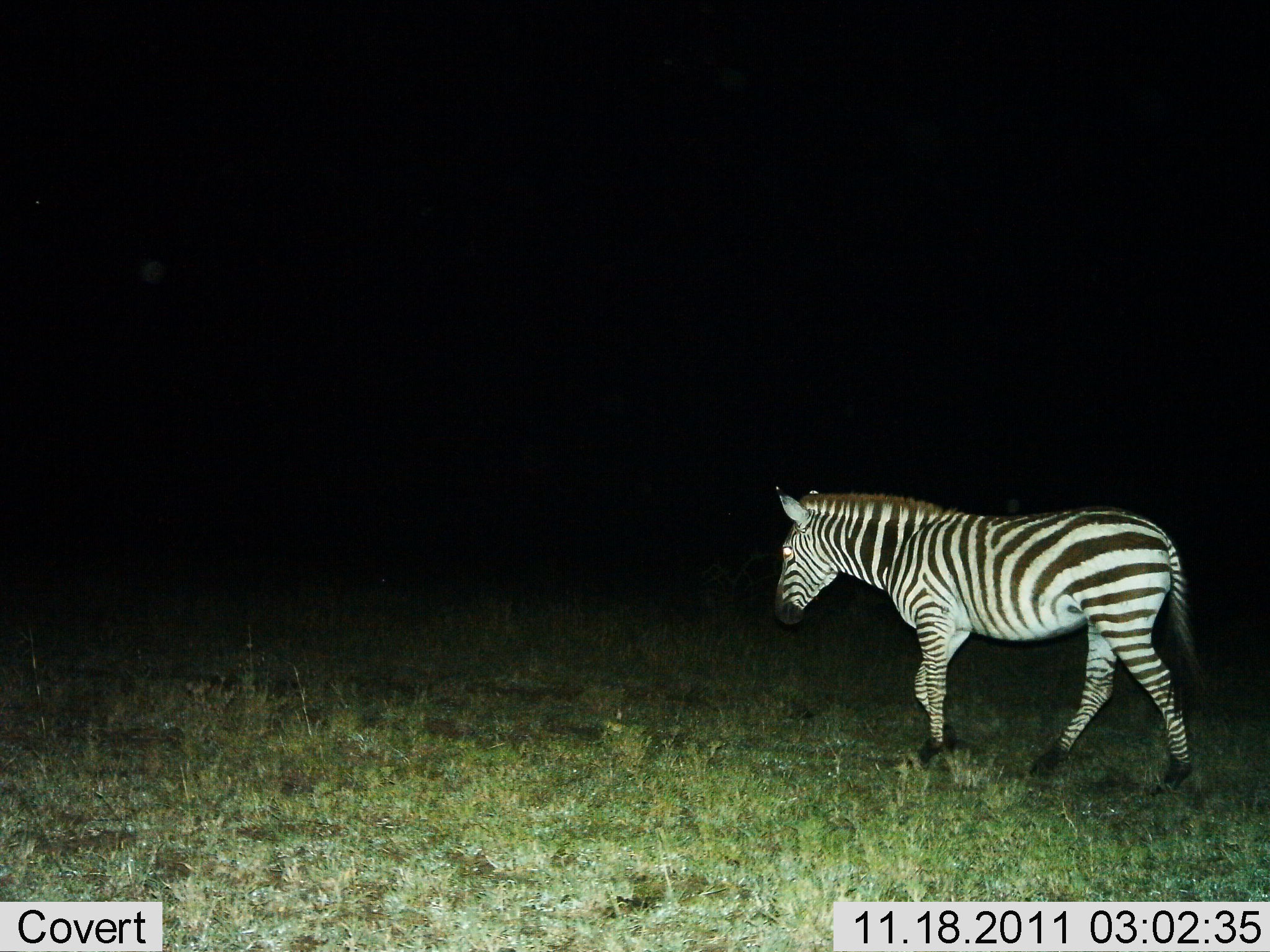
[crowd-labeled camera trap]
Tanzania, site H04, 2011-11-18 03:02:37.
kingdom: Animalia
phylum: Chordata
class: Mammalia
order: Perissodactyla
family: Equidae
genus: Equus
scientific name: Equus quagga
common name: plains zebra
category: zebra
Zebra (plains zebra) (Equus quagga), count 1. Behavior (volunteer vote fractions): standing 15%, resting 0%, moving 85%, interacting 0%. Young present (vote fraction): 0%. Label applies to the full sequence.